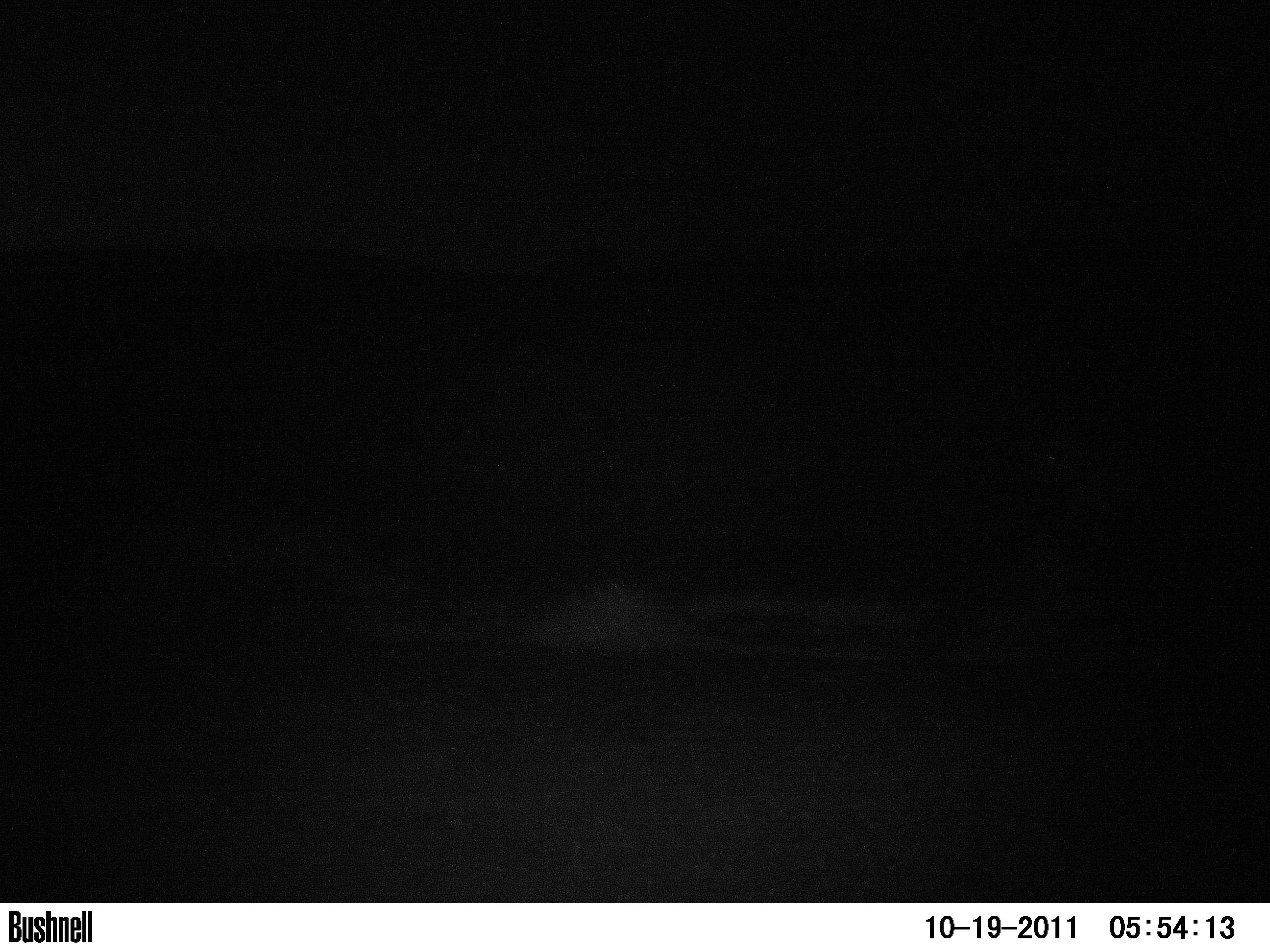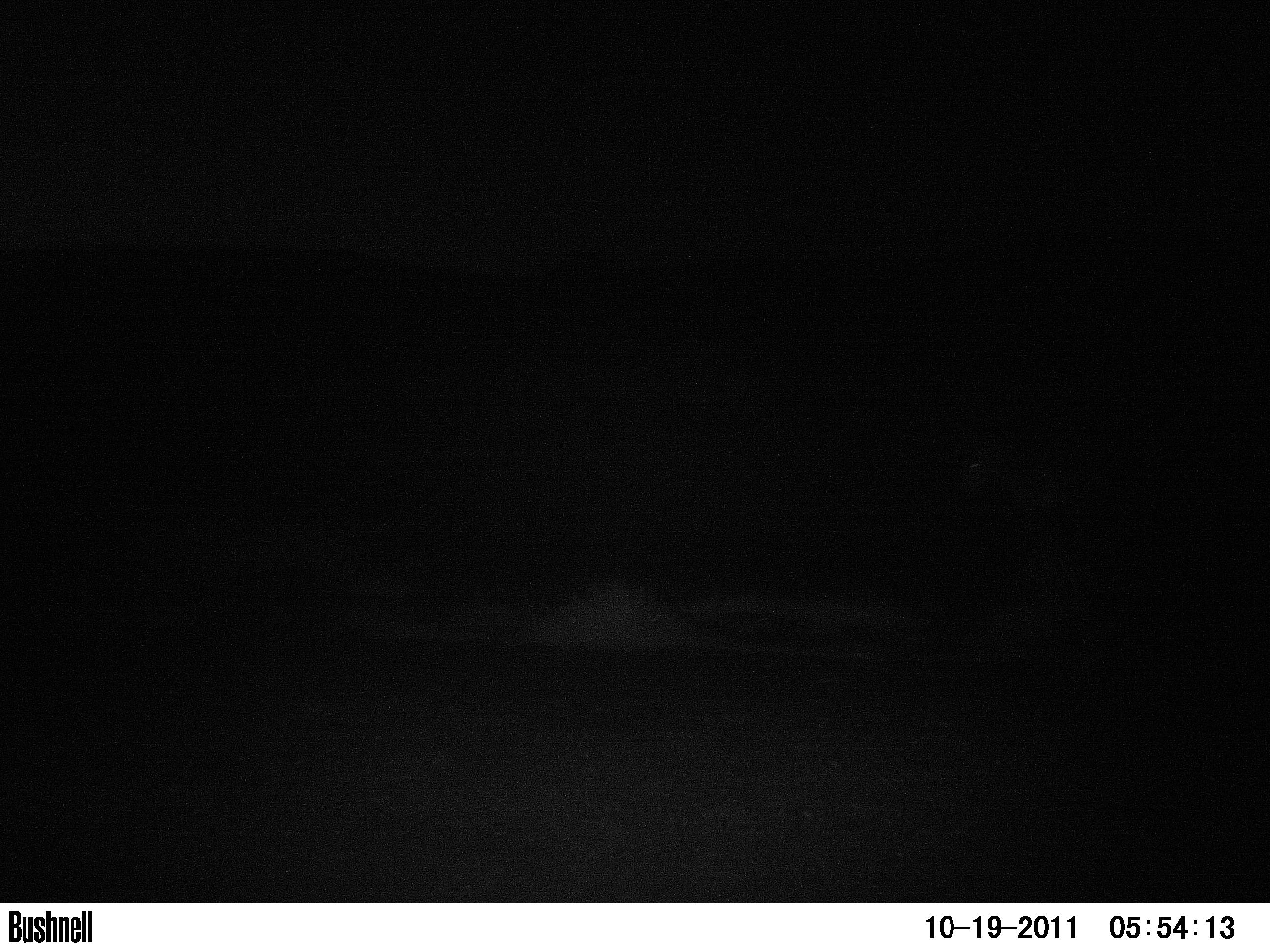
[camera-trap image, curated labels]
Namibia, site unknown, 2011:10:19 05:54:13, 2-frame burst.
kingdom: Animalia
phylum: Chordata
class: Mammalia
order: Perissodactyla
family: Equidae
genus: Equus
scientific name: Equus zebra hartmannae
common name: hartmann's mountain zebra